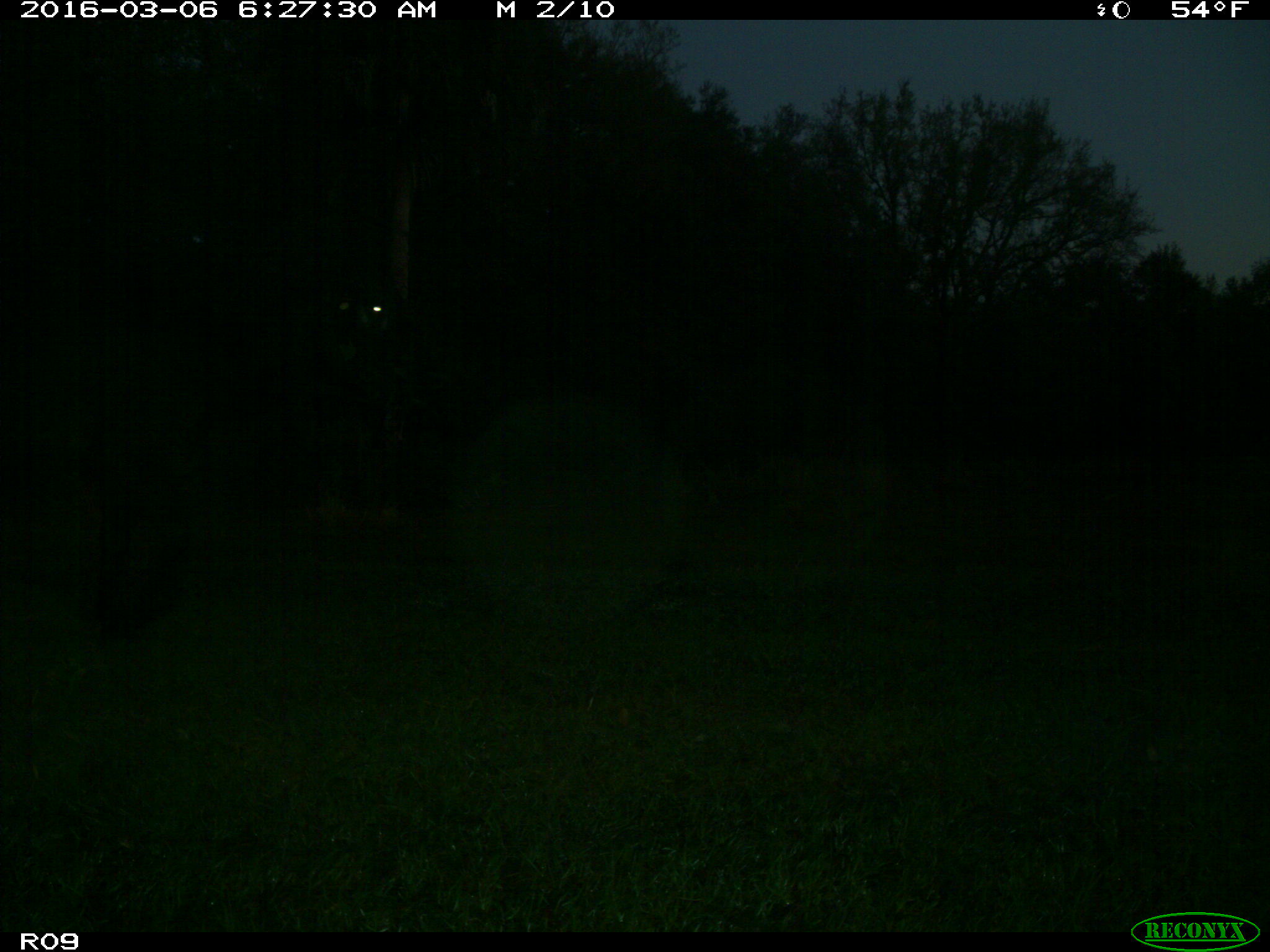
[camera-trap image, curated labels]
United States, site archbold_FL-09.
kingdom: Animalia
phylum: Chordata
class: Mammalia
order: Artiodactyla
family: Bovidae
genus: Bos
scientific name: Bos taurus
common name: domestic cow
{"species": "Bos taurus (domestic cow)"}